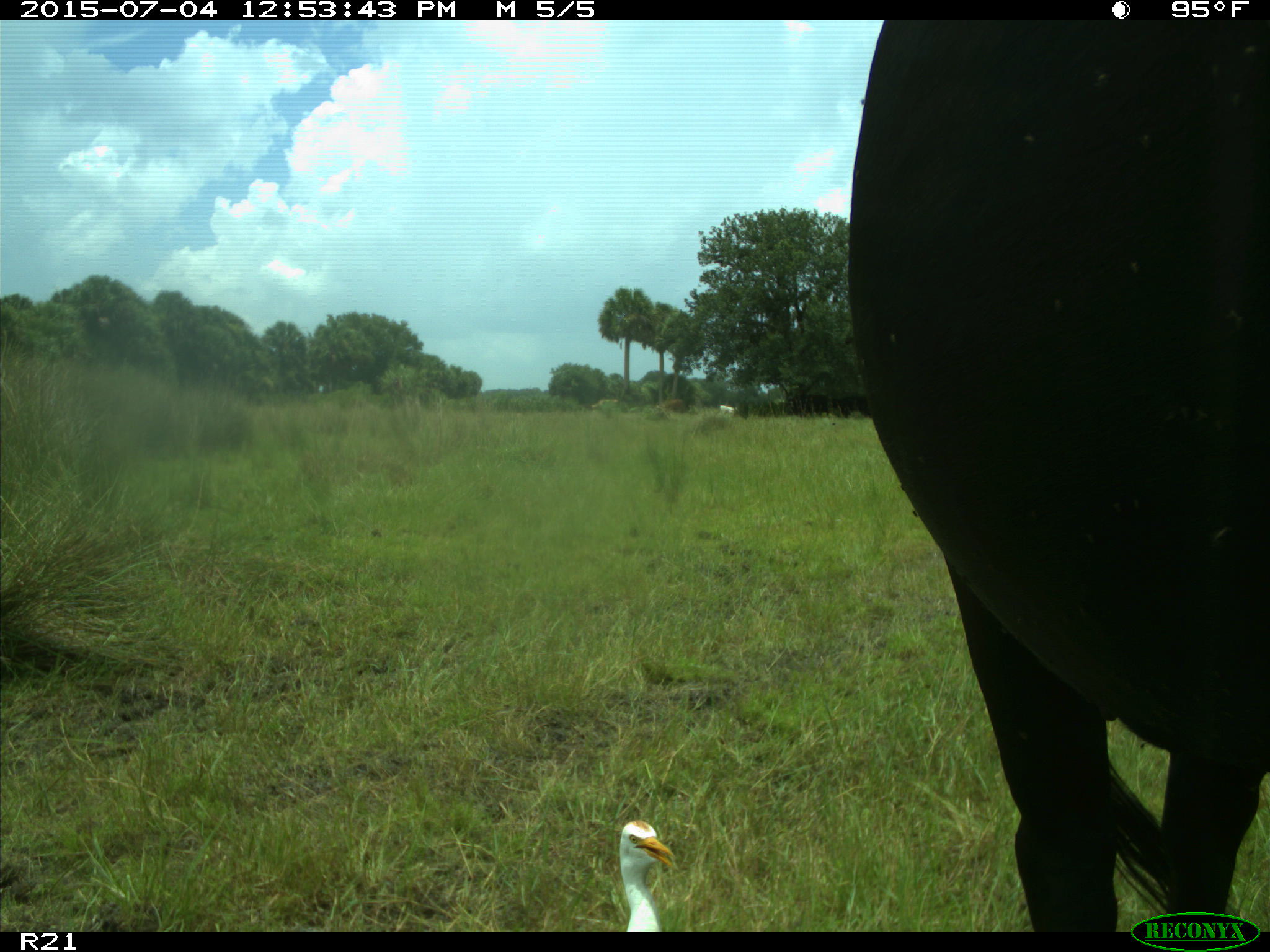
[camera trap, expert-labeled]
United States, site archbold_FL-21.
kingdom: Animalia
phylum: Chordata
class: Mammalia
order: Artiodactyla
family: Bovidae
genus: Bos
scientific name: Bos taurus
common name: domestic cow